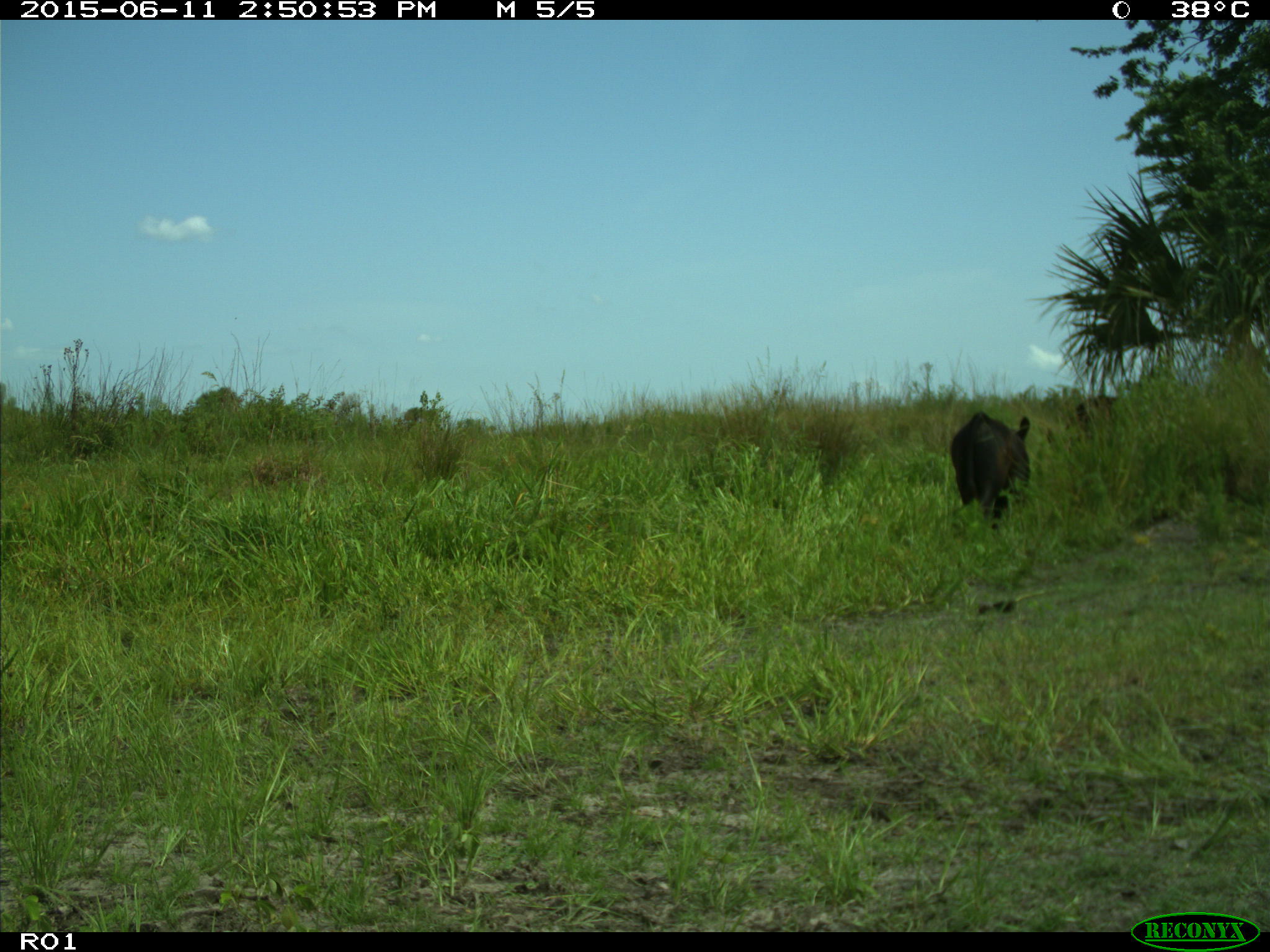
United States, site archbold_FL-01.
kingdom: Animalia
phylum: Chordata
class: Mammalia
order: Artiodactyla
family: Bovidae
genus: Bos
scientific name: Bos taurus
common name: domestic cow